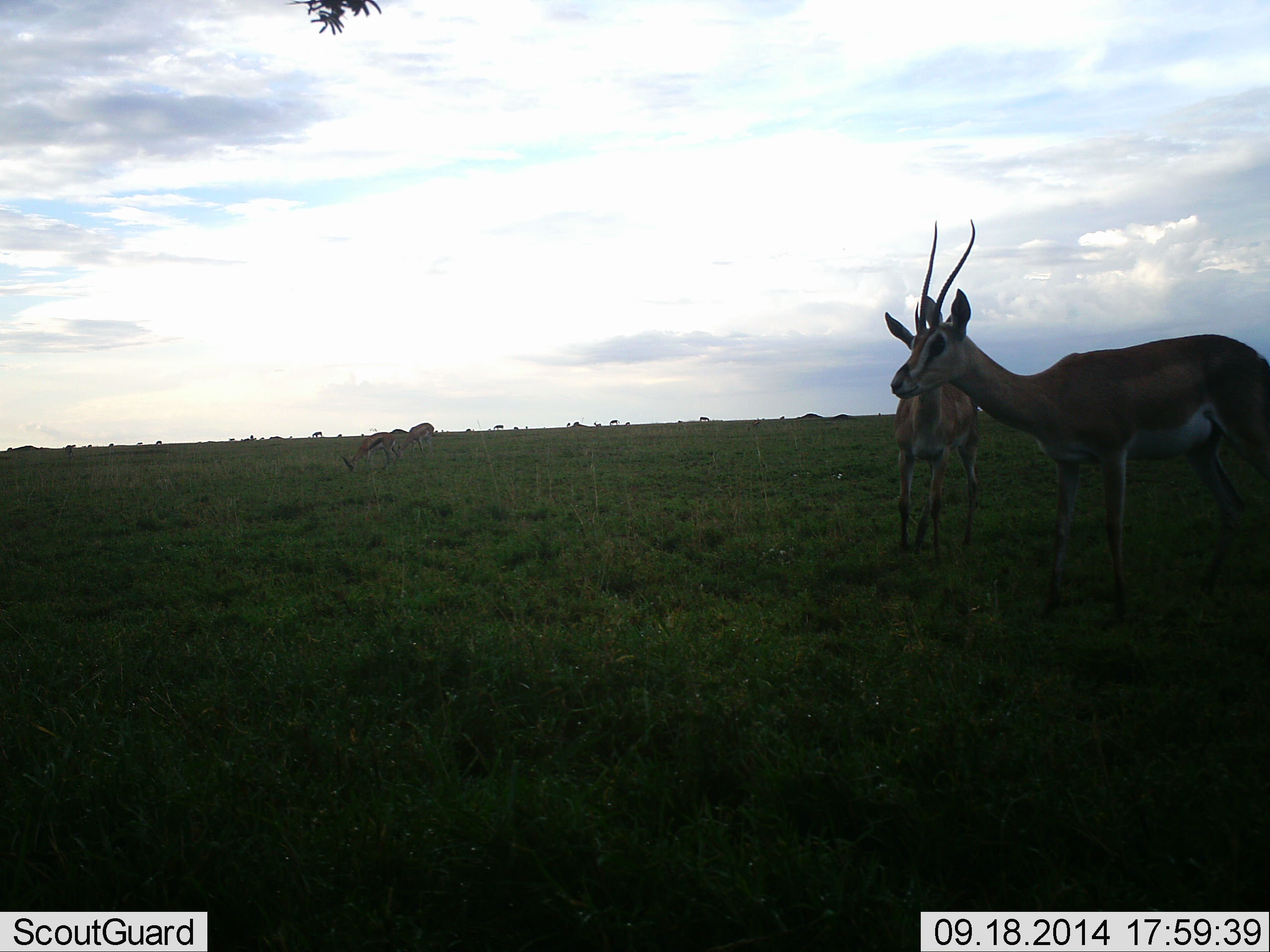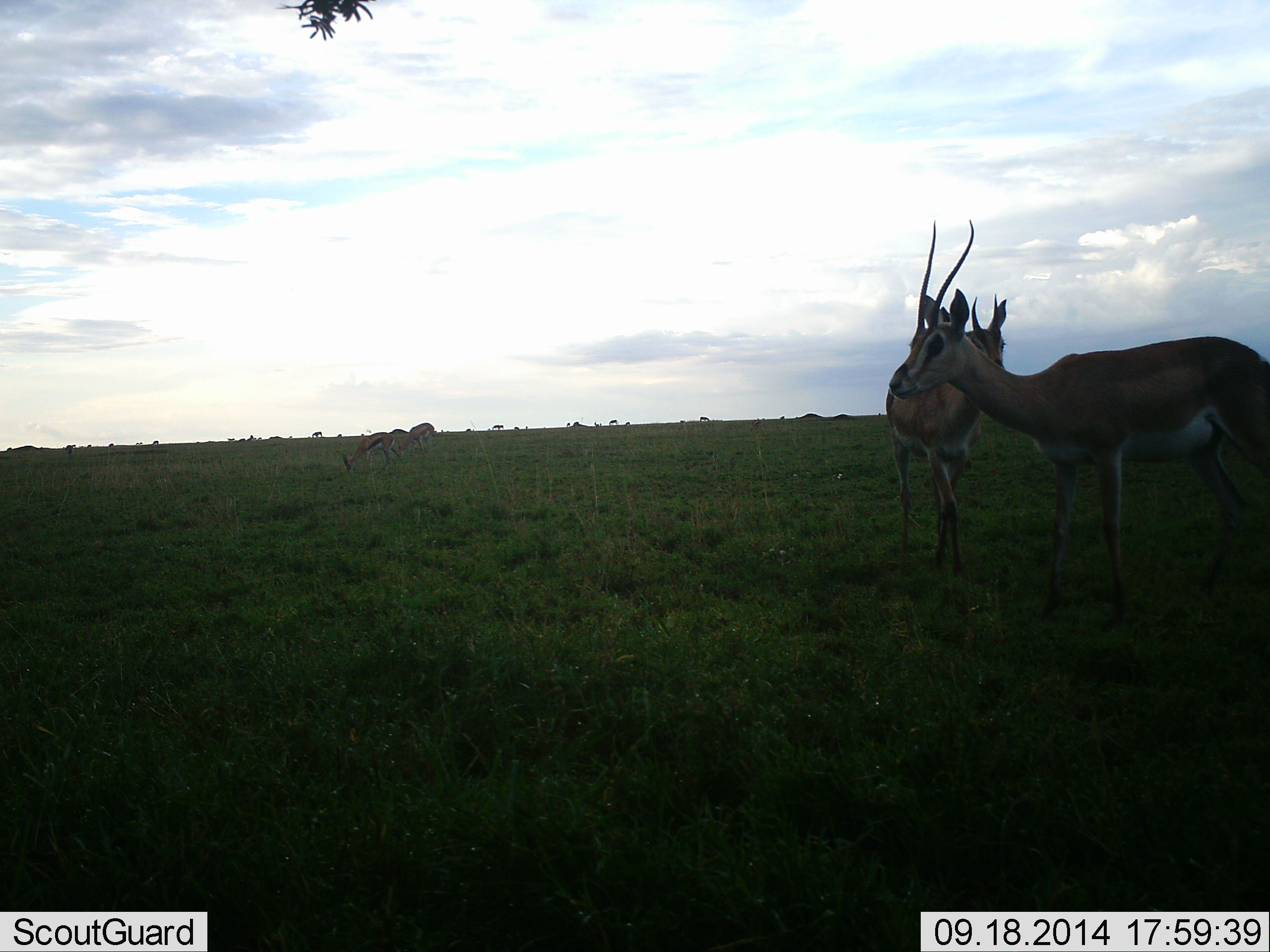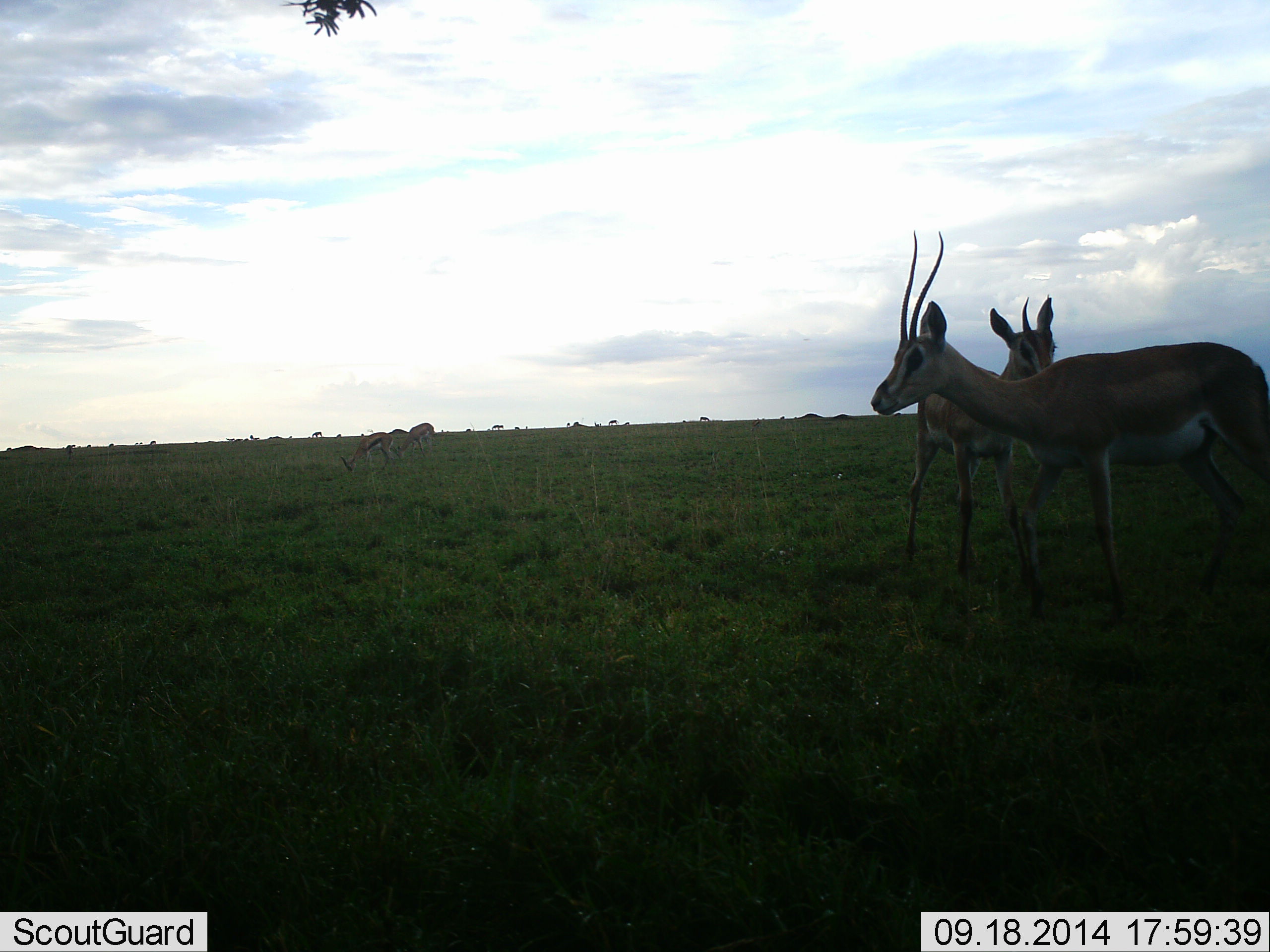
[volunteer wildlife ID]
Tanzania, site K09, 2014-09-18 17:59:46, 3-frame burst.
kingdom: Animalia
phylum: Chordata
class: Mammalia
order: Artiodactyla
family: Bovidae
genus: Nanger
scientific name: Nanger granti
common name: grant's gazelle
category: gazellegrants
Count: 2.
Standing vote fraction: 81%.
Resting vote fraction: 6%.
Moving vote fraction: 38%.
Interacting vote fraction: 25%.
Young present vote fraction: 0%.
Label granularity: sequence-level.